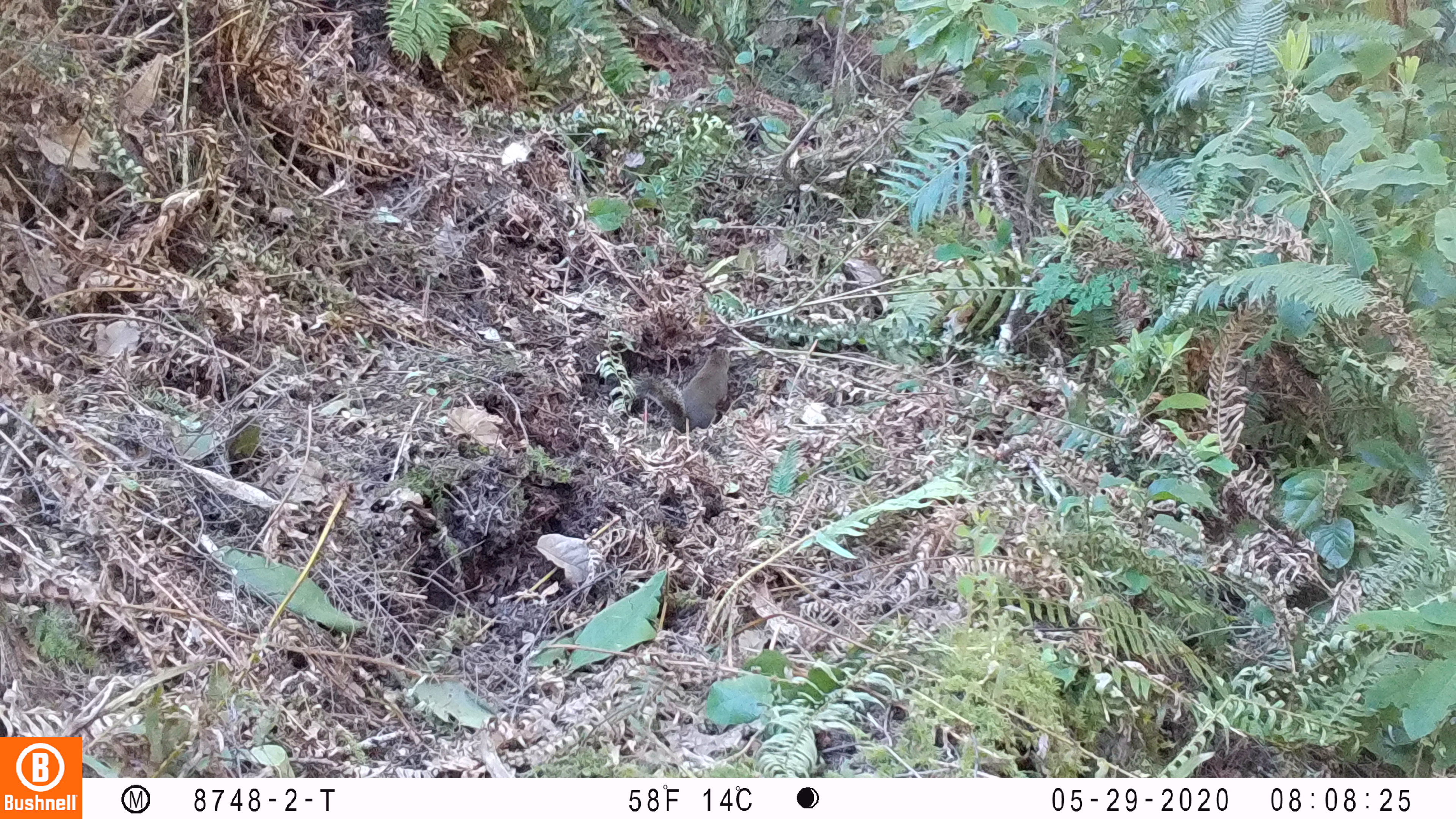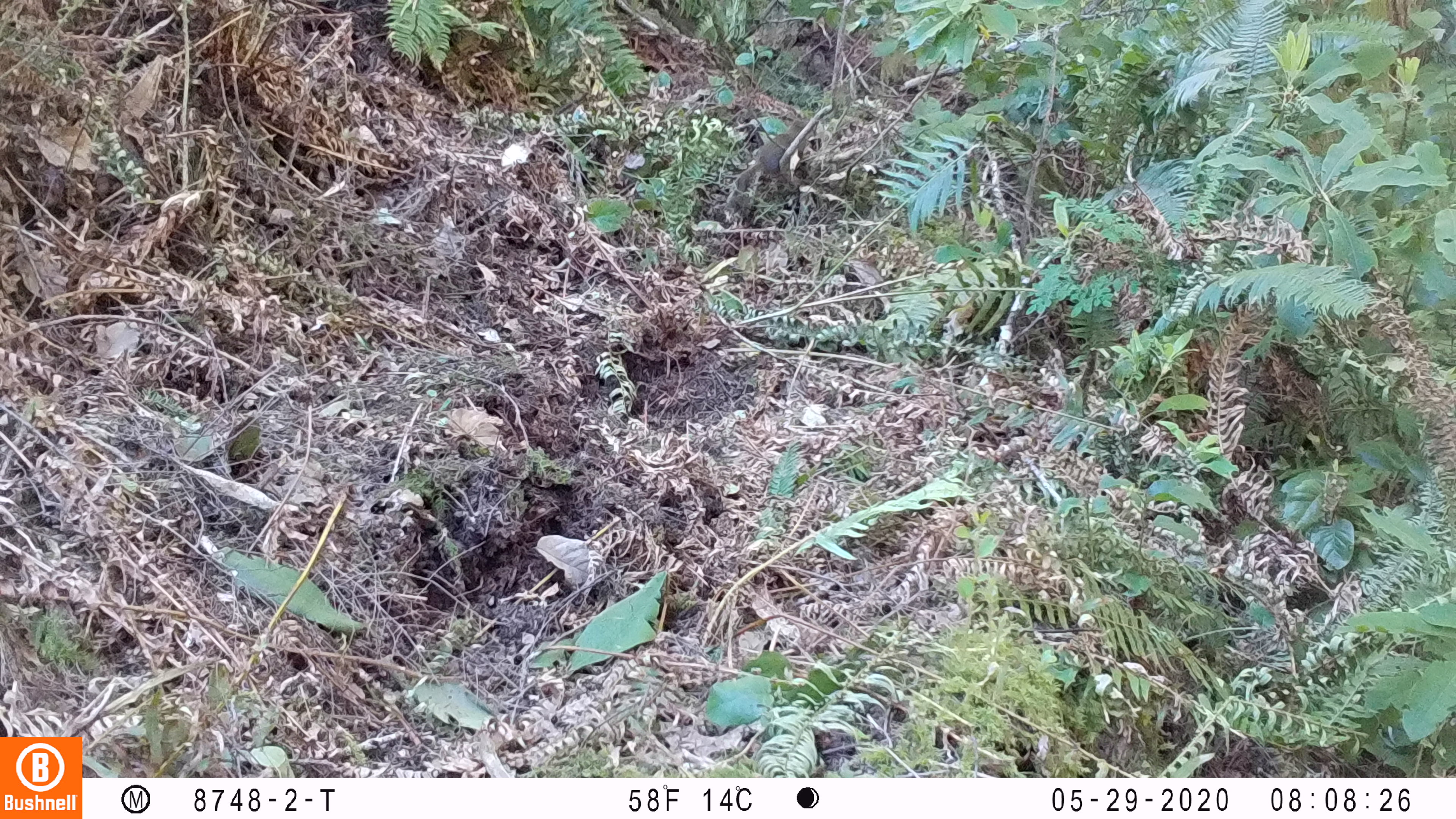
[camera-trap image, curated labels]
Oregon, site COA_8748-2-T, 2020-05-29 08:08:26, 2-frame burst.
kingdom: Animalia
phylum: Chordata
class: Mammalia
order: Rodentia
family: Sciuridae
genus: Tamiasciurus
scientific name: Tamiasciurus douglasii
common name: douglas squirrel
Douglas squirrel (Tamiasciurus douglasii).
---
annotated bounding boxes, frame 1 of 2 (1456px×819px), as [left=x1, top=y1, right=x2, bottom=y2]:
douglas squirrel: [left=622, top=345, right=736, bottom=432]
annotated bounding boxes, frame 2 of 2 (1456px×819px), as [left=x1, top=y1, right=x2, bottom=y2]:
douglas squirrel: [left=722, top=125, right=807, bottom=201]